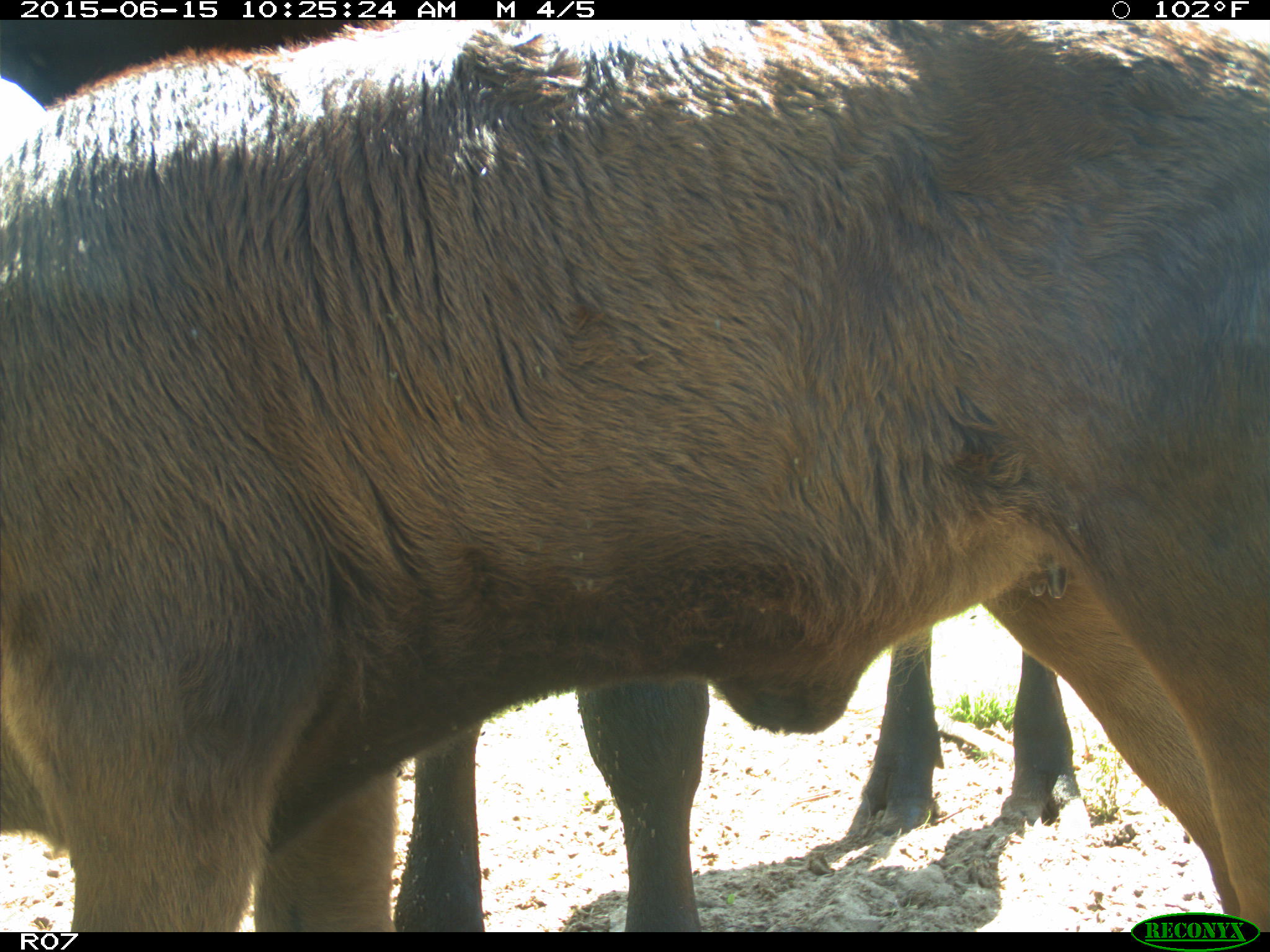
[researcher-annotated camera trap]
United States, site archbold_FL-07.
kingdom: Animalia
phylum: Chordata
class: Mammalia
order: Artiodactyla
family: Bovidae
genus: Bos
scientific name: Bos taurus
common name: domestic cow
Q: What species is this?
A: Bos taurus (domestic cow).